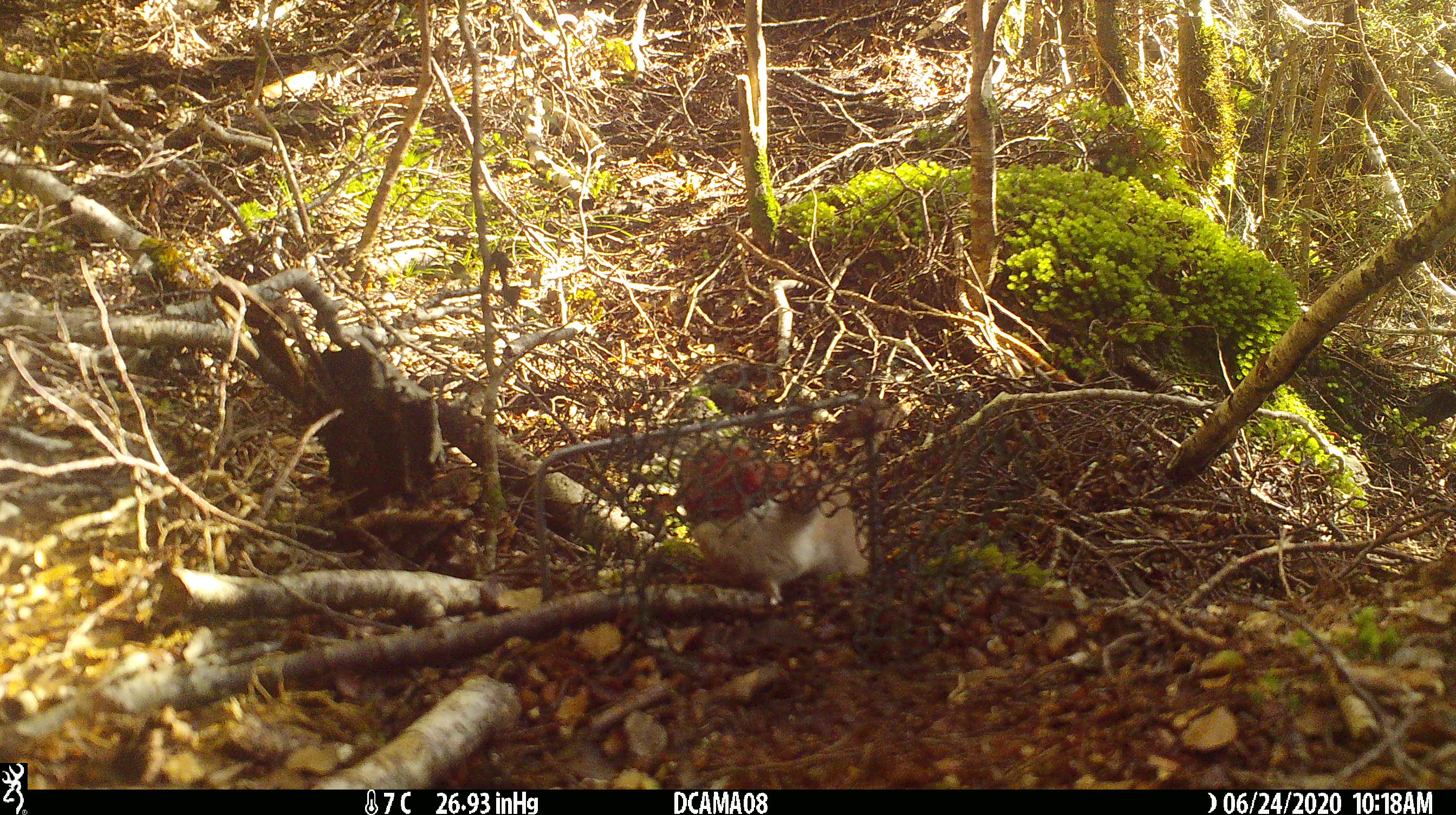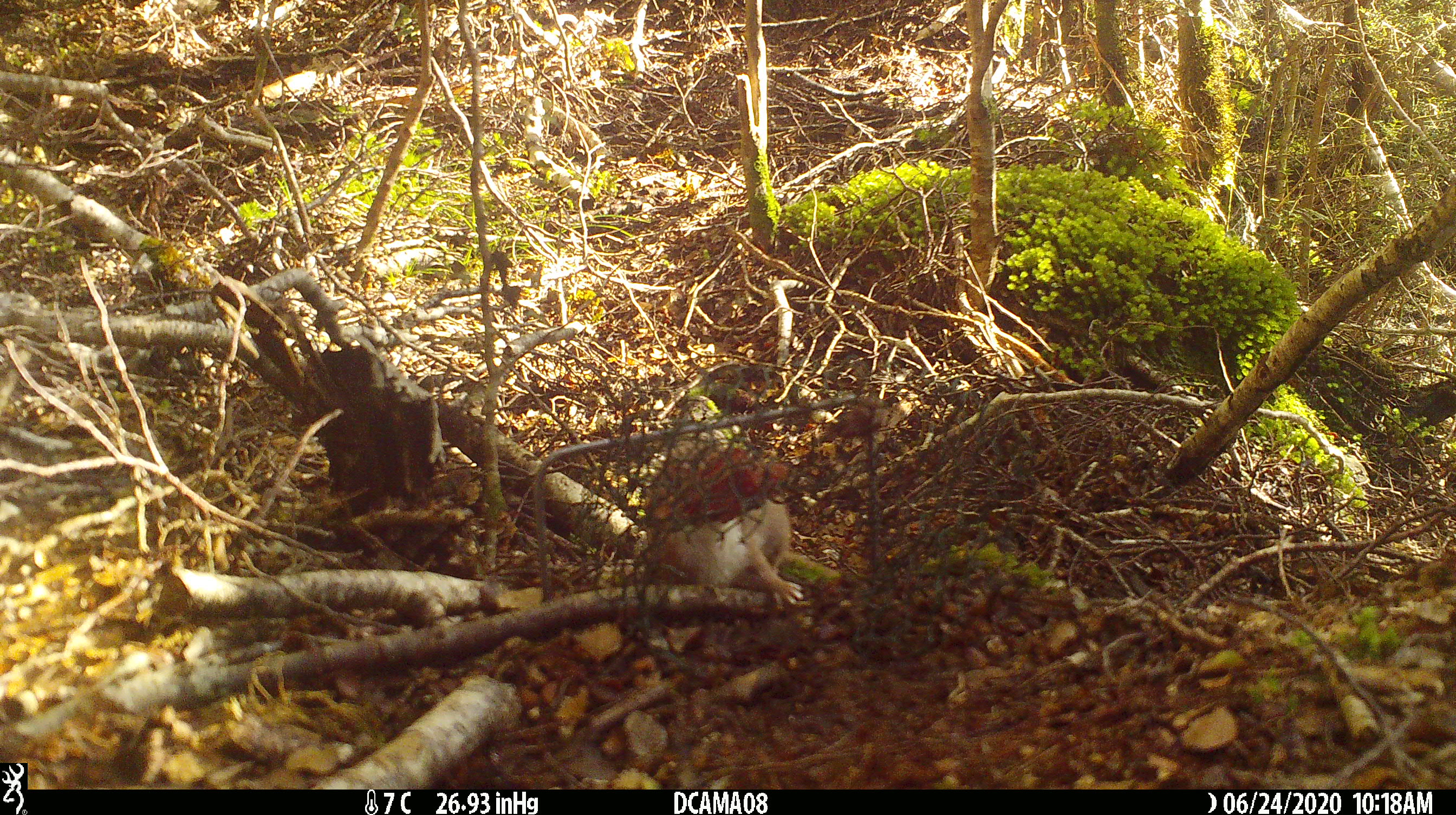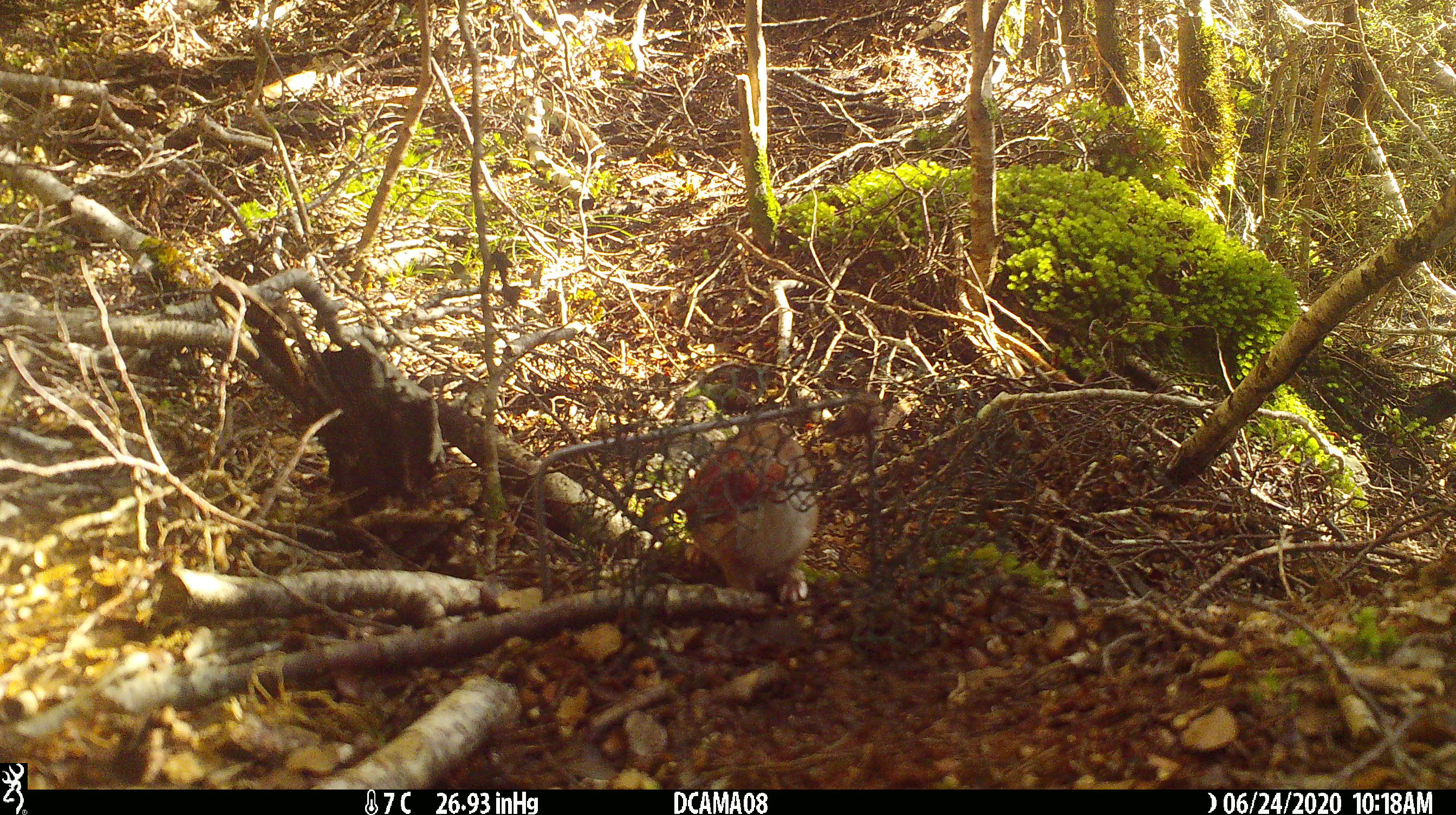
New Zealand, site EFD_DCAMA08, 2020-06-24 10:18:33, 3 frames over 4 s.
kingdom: Animalia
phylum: Chordata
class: Mammalia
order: Carnivora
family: Mustelidae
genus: Mustela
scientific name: Mustela nivalis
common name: least weasel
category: weasel